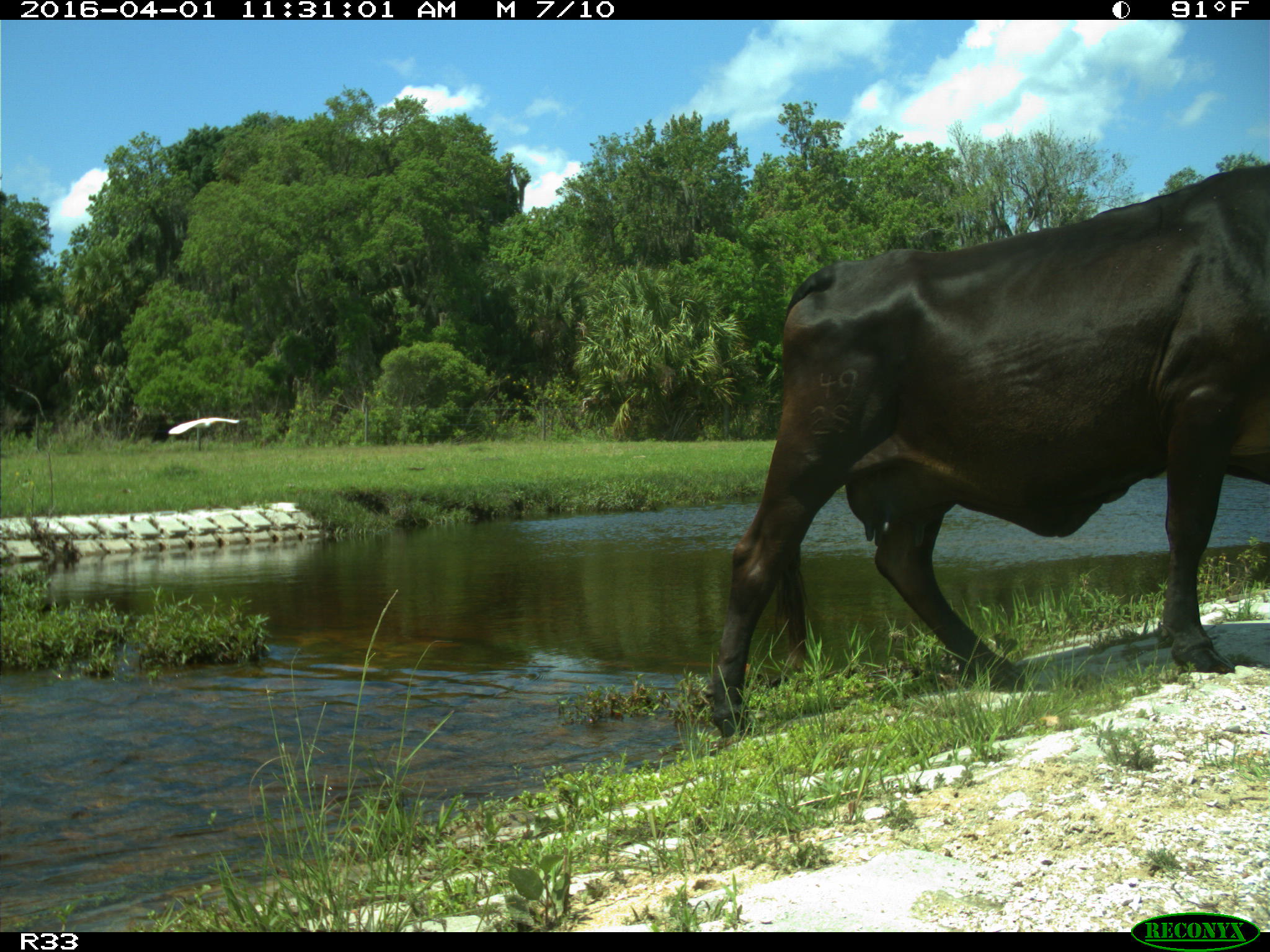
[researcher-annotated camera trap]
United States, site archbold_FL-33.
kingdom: Animalia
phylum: Chordata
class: Mammalia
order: Artiodactyla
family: Bovidae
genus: Bos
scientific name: Bos taurus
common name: domestic cow